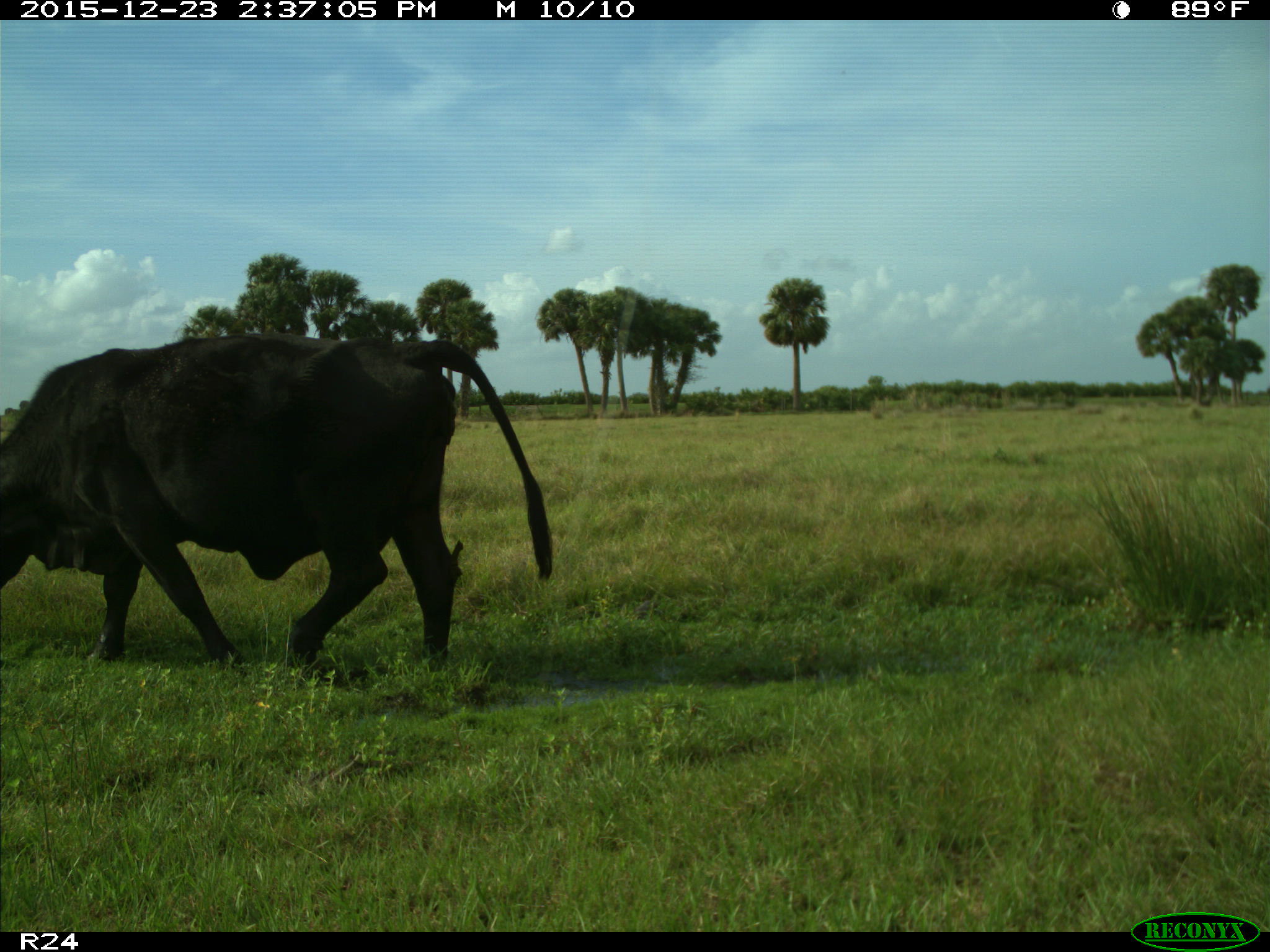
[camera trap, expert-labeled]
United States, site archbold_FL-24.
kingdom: Animalia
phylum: Chordata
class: Mammalia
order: Artiodactyla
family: Bovidae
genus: Bos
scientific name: Bos taurus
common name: domestic cow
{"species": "Bos taurus (domestic cow)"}